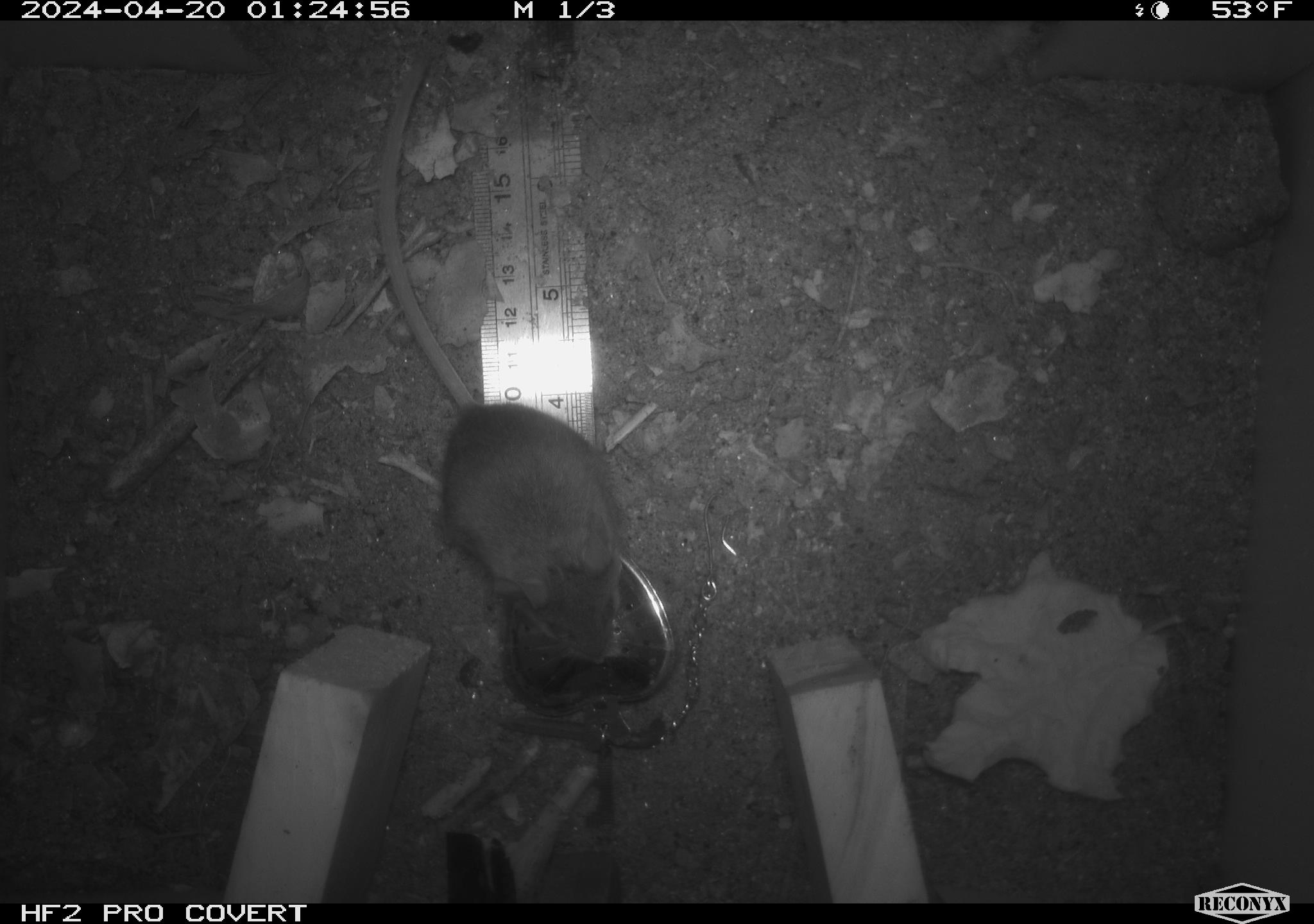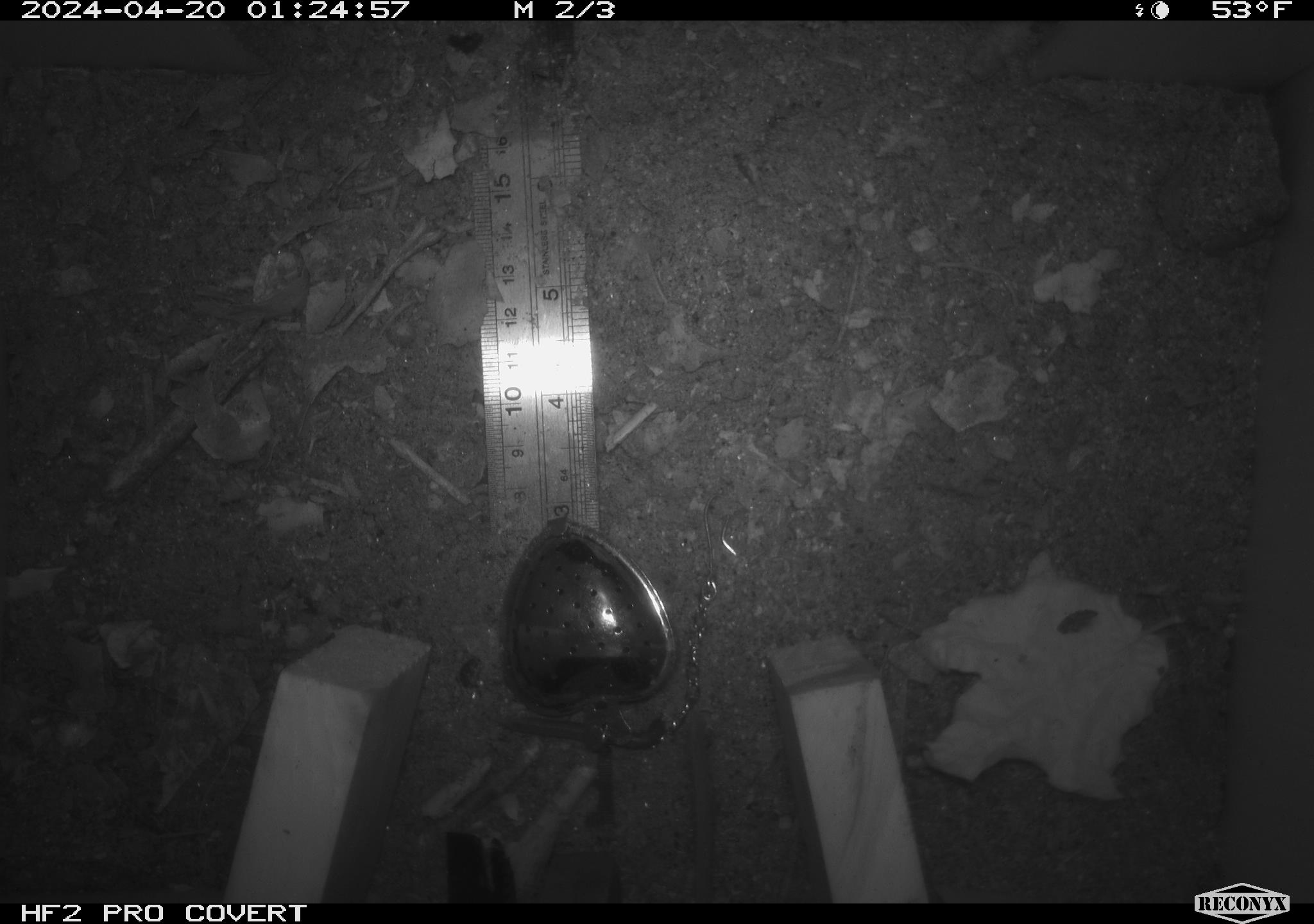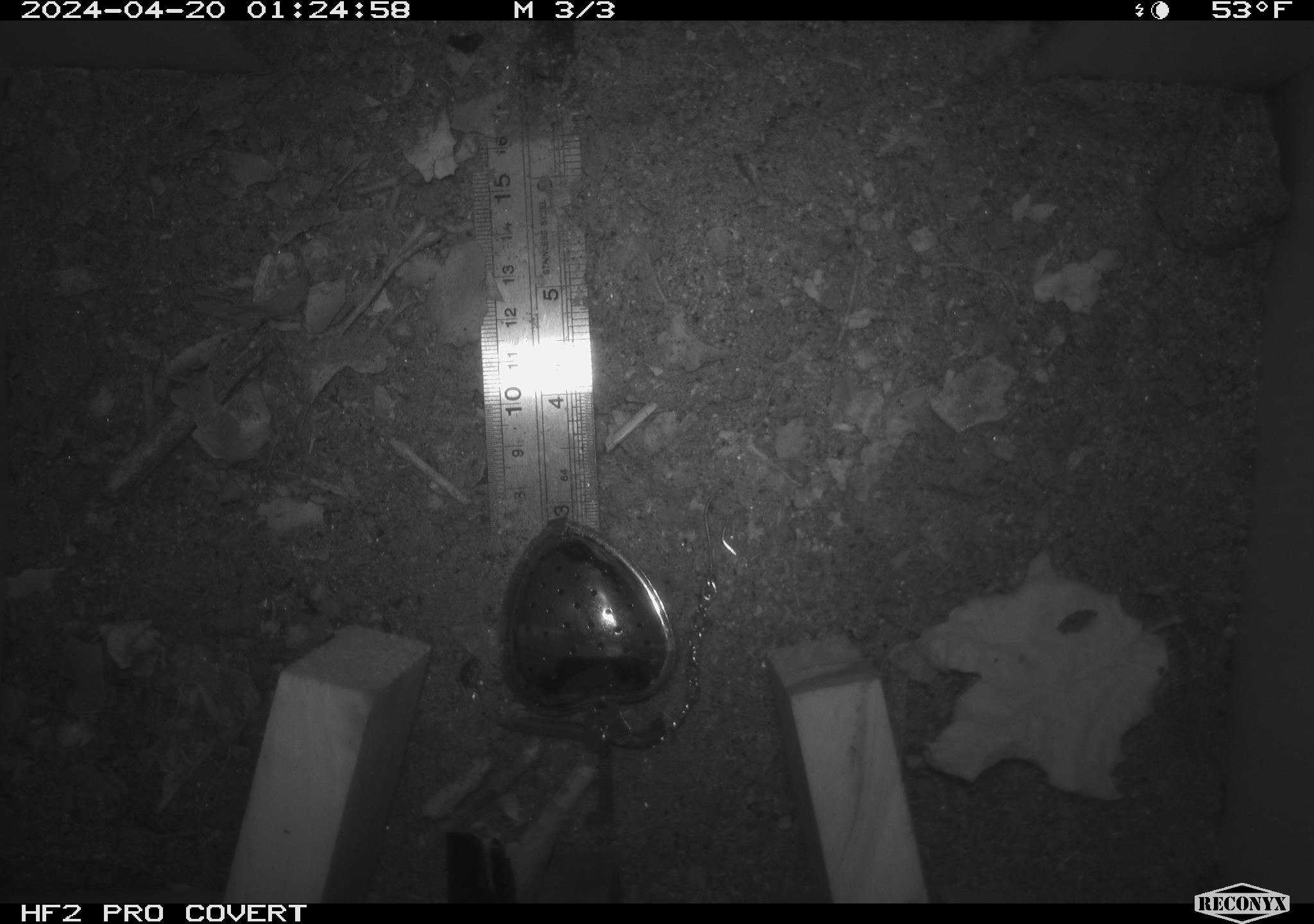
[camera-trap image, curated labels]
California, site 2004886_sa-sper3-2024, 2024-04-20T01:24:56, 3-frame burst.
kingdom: Animalia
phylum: Chordata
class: Mammalia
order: Rodentia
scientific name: Rodentia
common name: mouse species